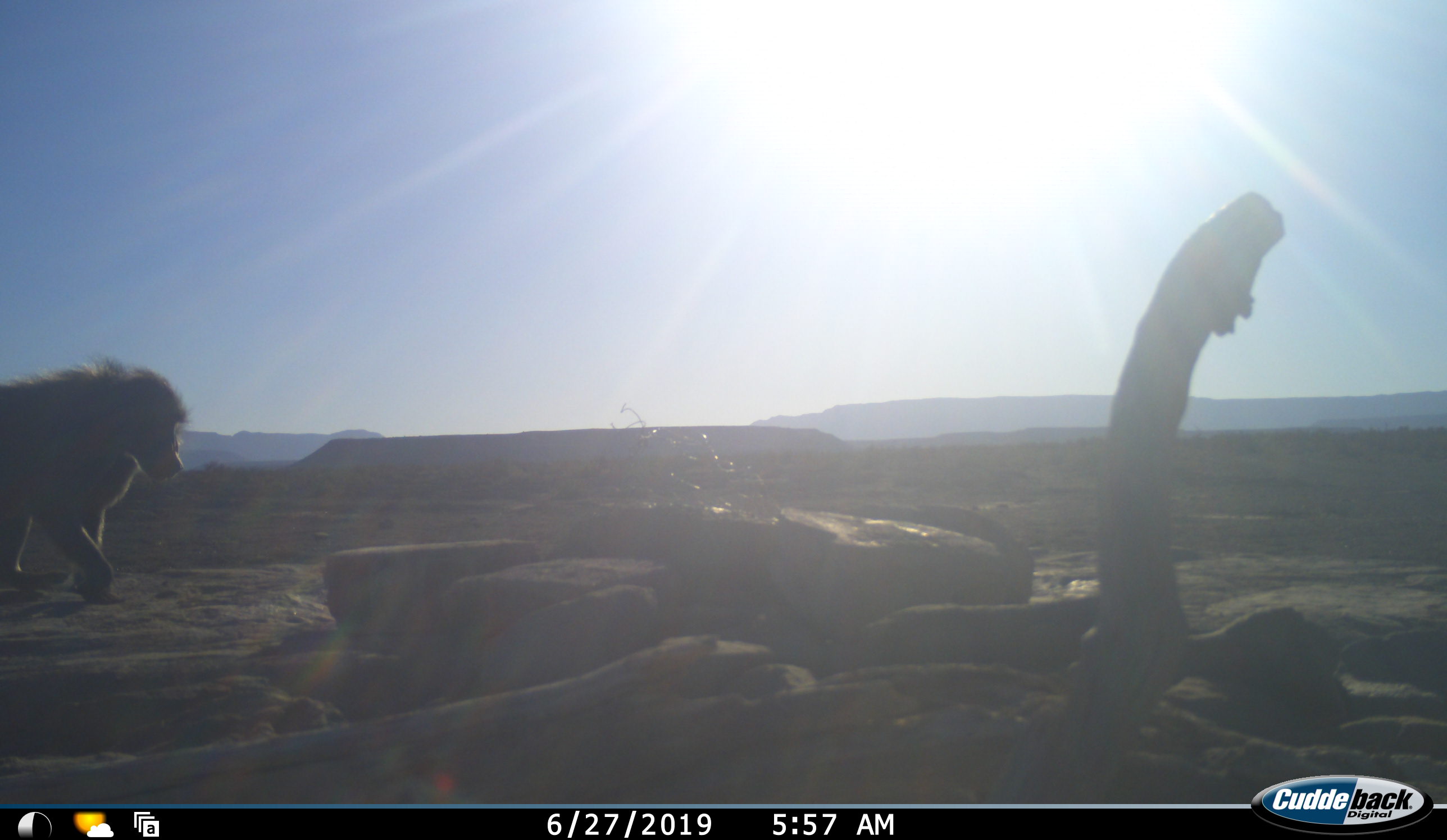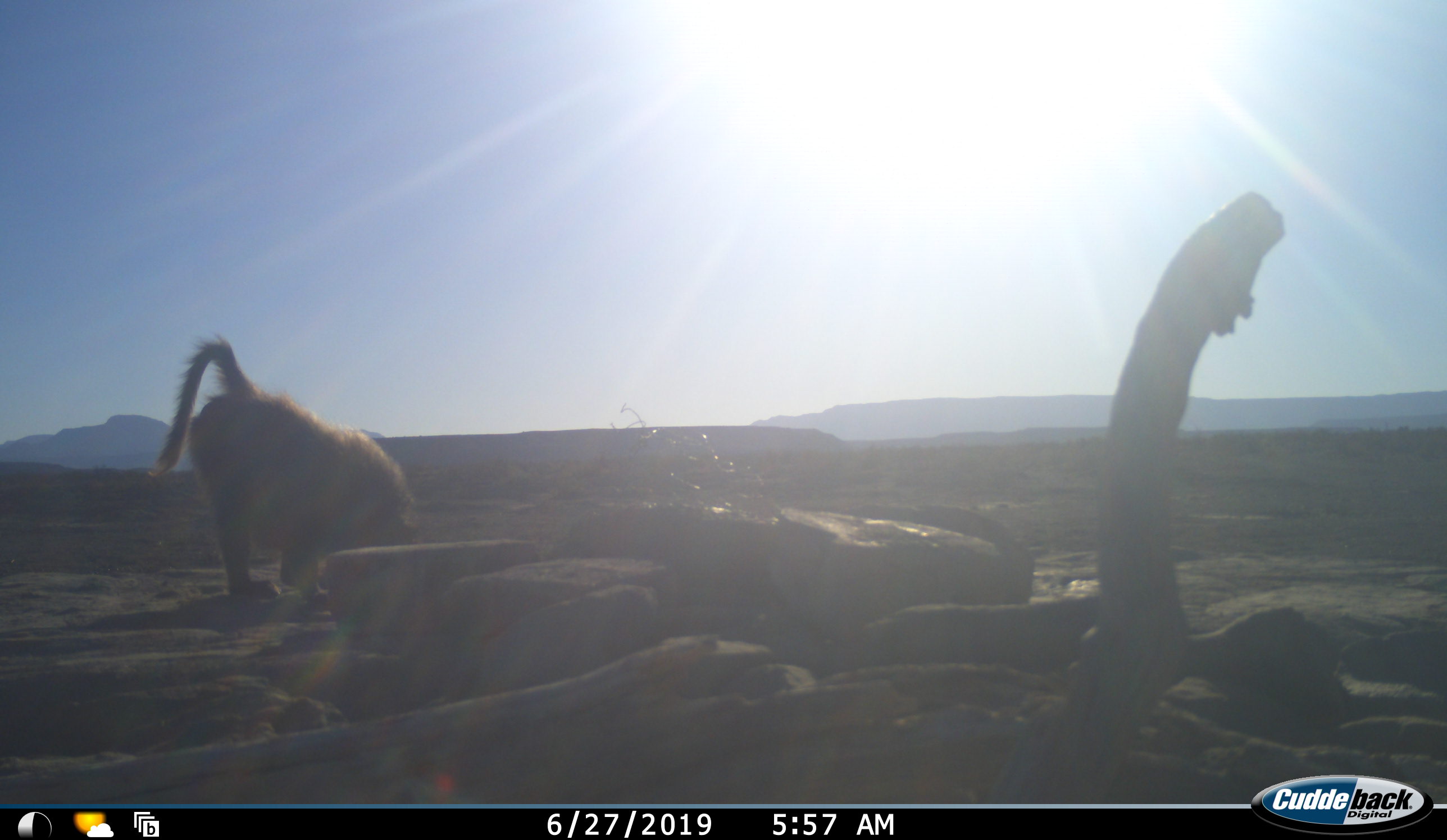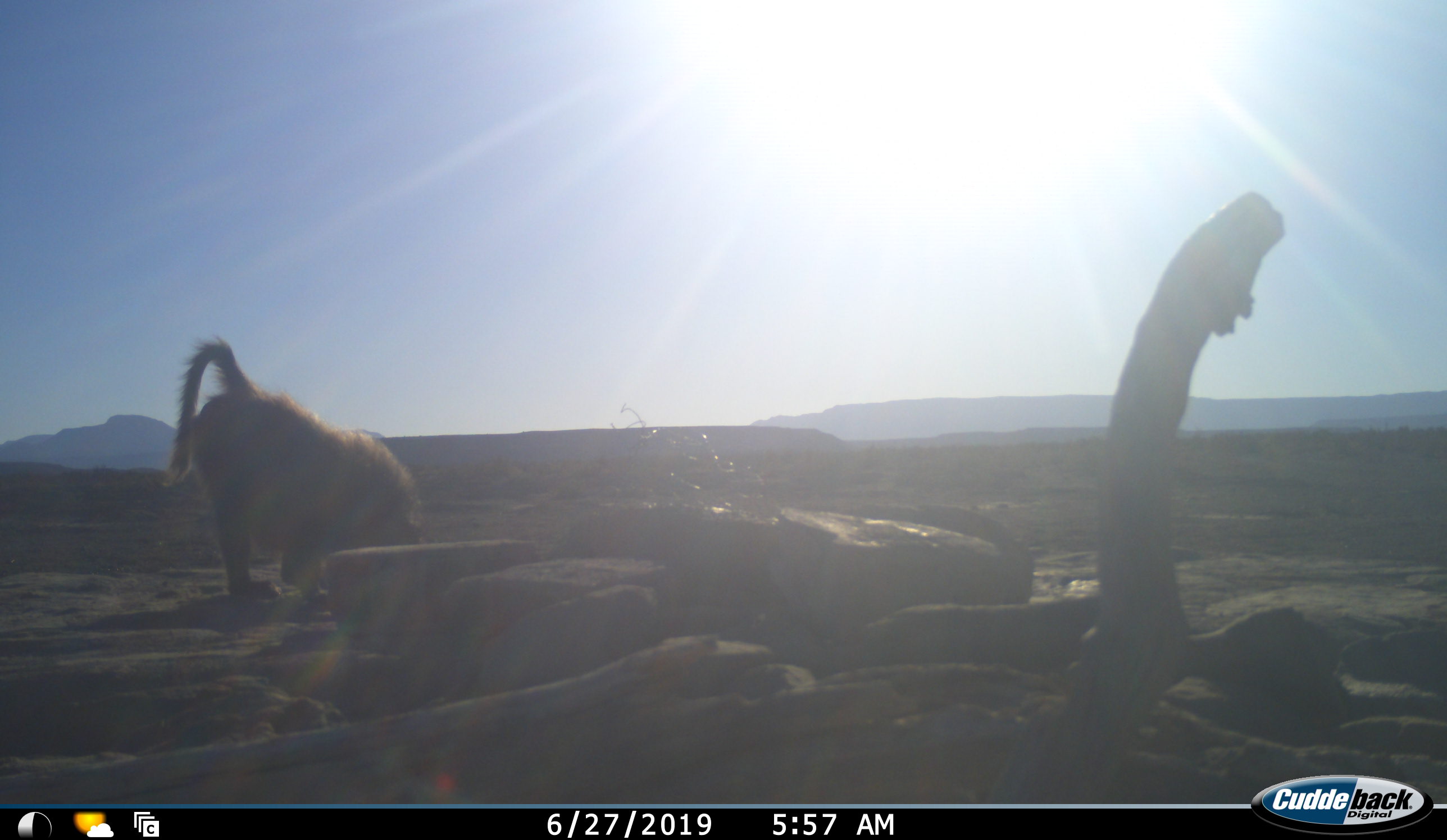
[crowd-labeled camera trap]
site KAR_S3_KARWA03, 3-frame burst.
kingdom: Animalia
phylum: Chordata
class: Mammalia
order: Primates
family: Cercopithecidae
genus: Papio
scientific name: Papio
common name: baboon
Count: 1.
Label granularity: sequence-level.